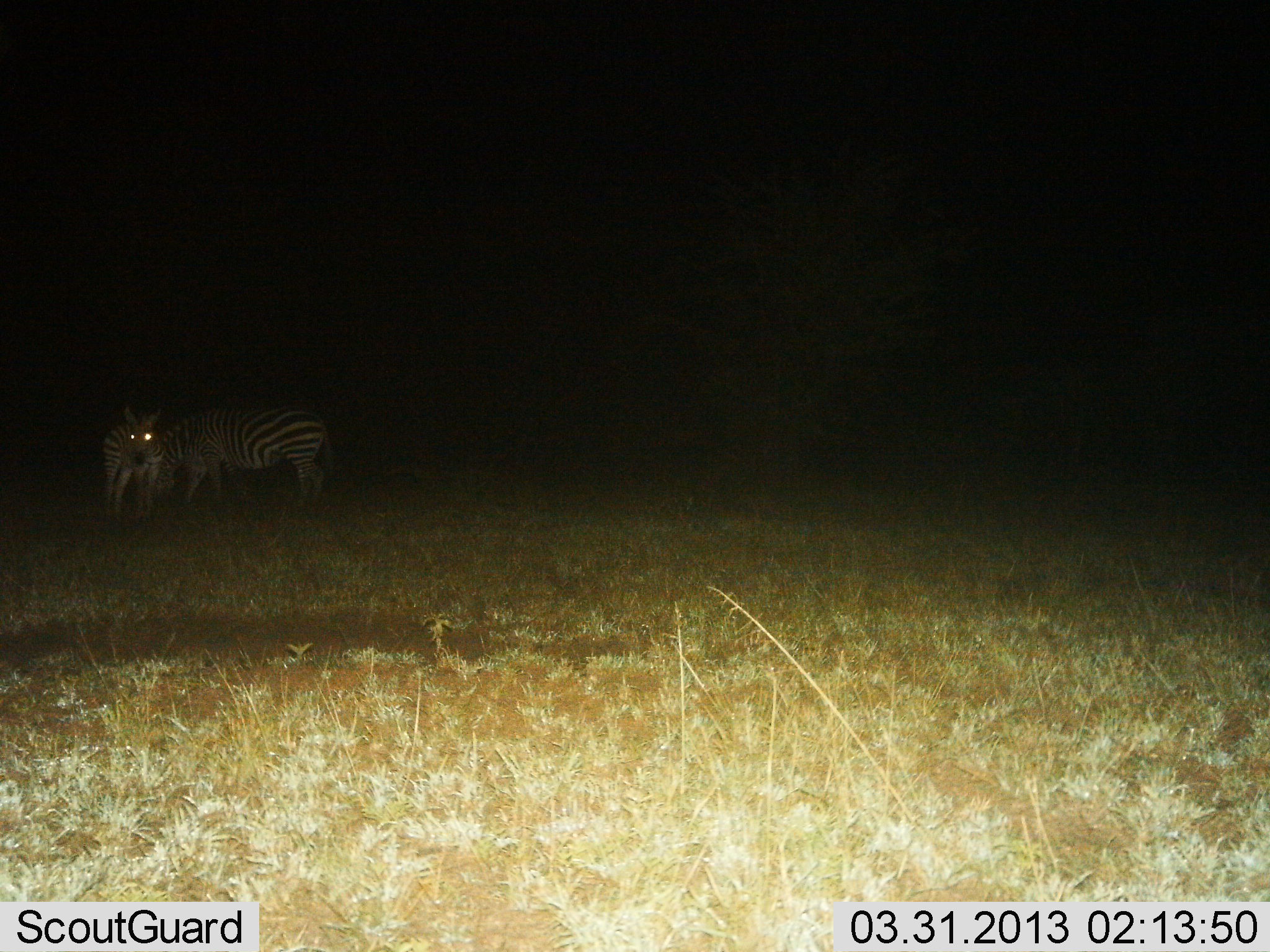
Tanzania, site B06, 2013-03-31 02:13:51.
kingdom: Animalia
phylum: Chordata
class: Mammalia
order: Perissodactyla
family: Equidae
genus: Equus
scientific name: Equus quagga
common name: plains zebra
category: zebra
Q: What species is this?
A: Zebra (plains zebra) (Equus quagga).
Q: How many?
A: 2.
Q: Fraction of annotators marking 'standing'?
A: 86%.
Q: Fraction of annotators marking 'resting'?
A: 0%.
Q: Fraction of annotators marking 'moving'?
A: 5%.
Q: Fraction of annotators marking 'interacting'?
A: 5%.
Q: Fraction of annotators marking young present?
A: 0%.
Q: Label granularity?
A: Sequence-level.